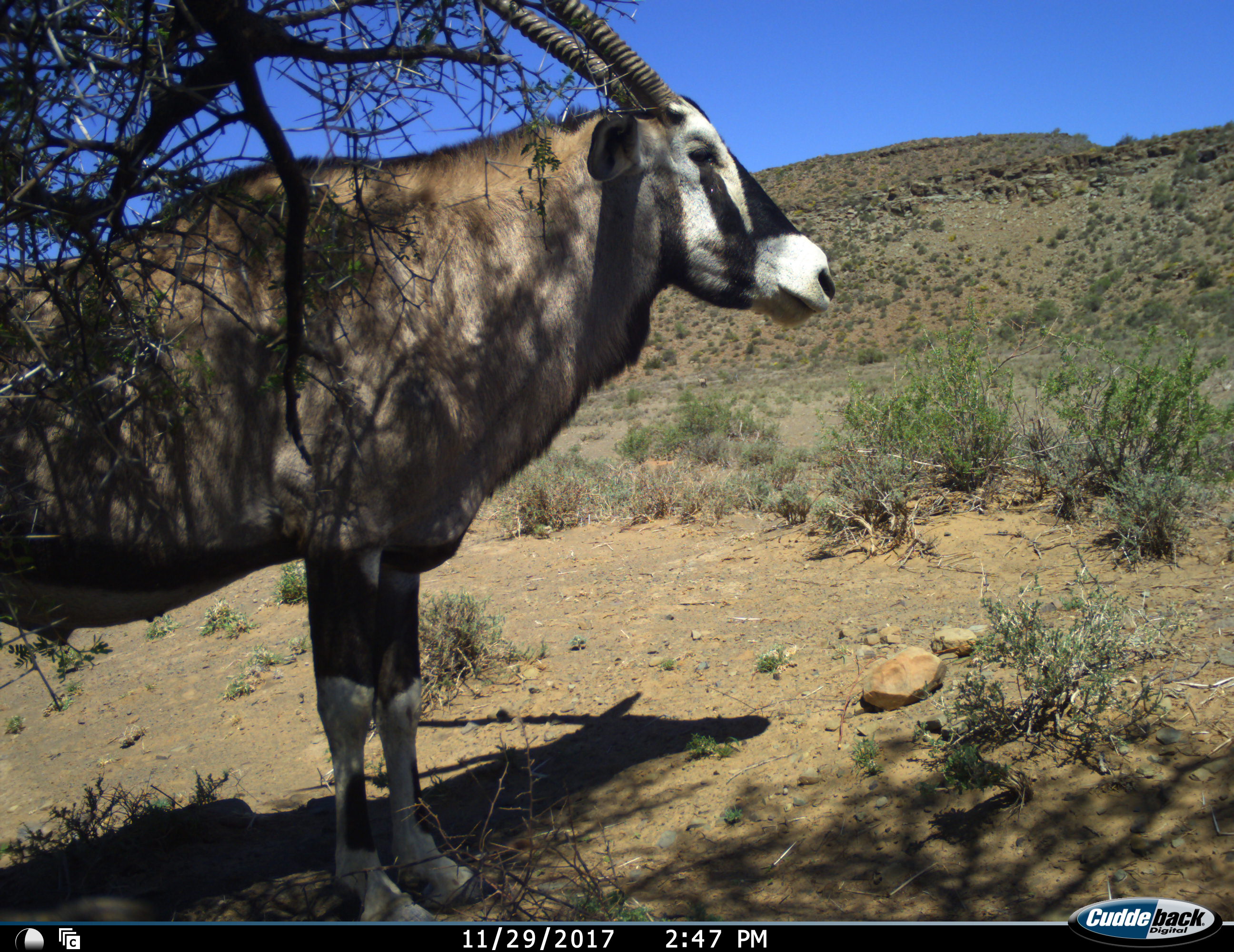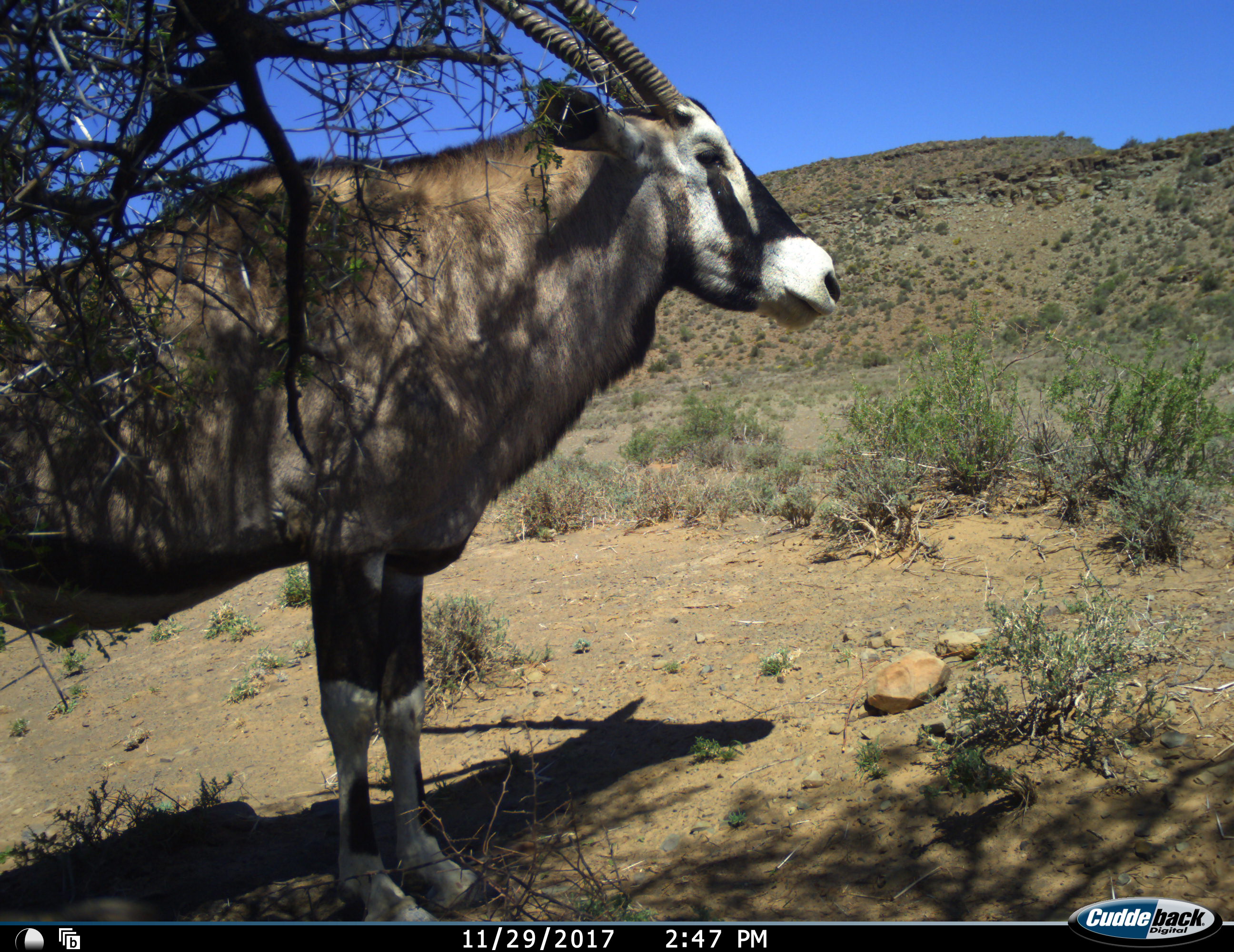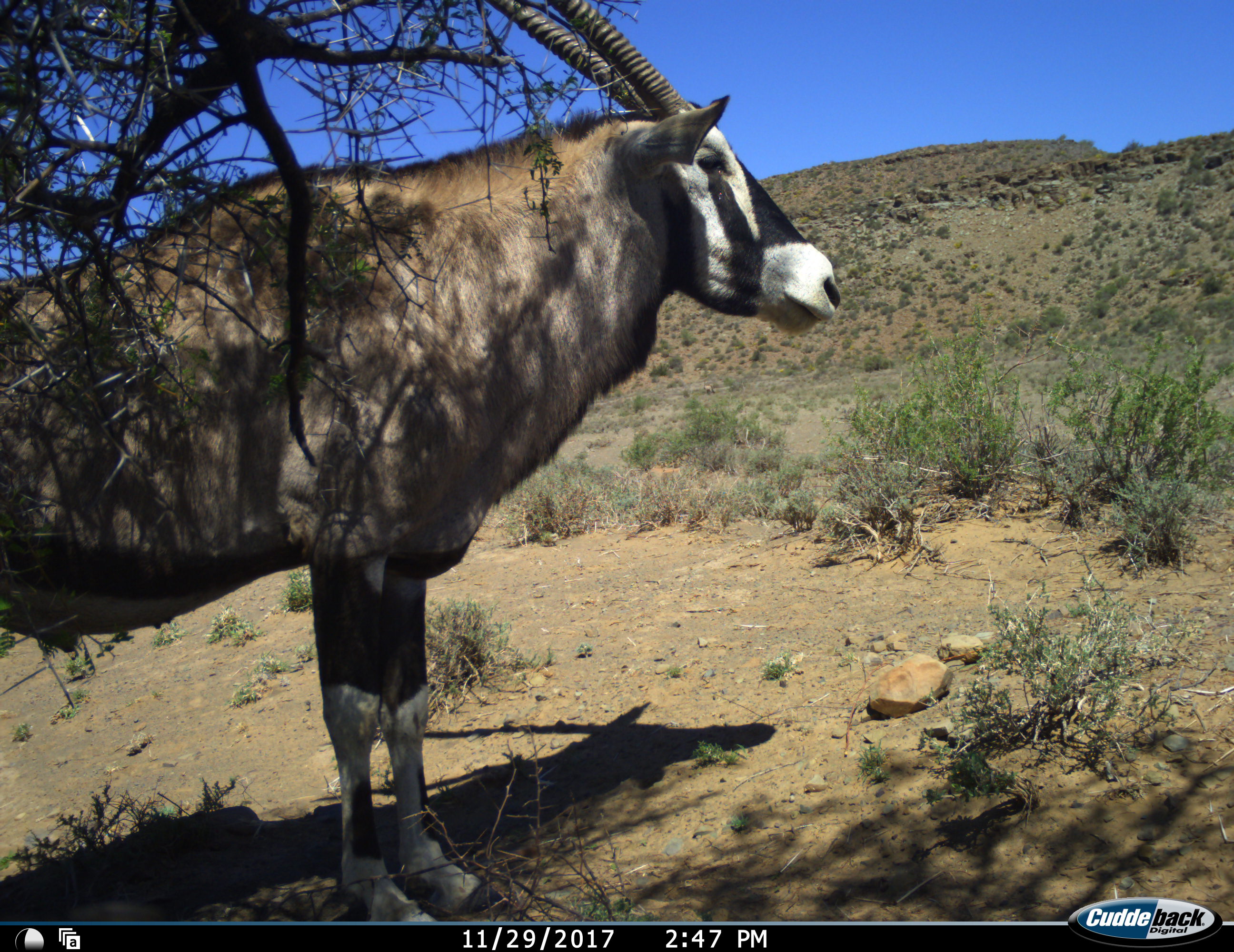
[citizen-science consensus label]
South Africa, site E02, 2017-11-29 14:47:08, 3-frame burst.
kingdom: Animalia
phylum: Chordata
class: Mammalia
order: Artiodactyla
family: Bovidae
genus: Oryx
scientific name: Oryx gazella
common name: gemsbok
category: gemsbokoryx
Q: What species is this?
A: Gemsbokoryx (gemsbok) (Oryx gazella).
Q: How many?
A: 1.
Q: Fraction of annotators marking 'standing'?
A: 90%.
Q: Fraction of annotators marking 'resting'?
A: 10%.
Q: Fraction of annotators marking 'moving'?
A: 10%.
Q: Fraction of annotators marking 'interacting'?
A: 0%.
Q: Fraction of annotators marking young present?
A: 0%.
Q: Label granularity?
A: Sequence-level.